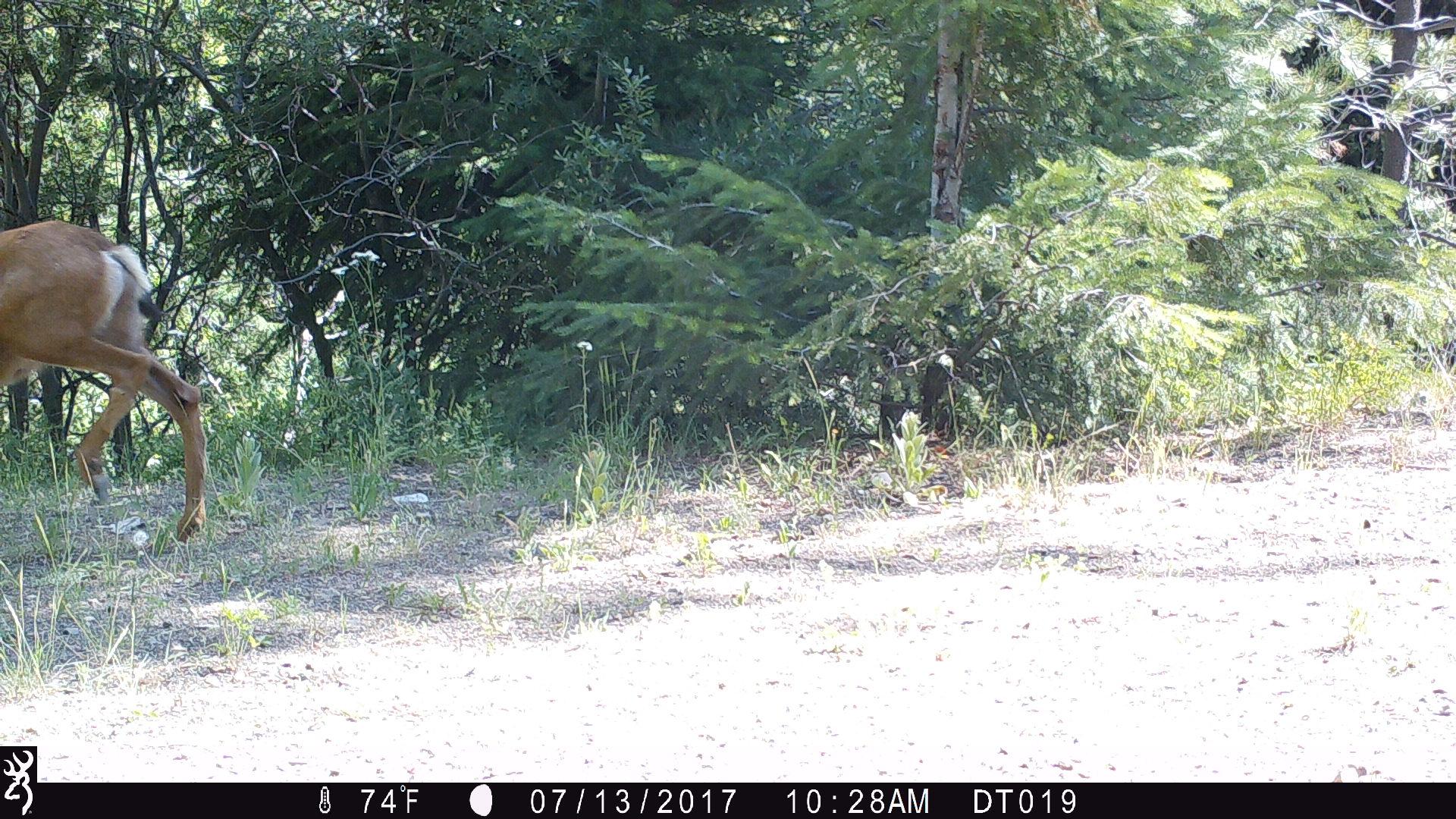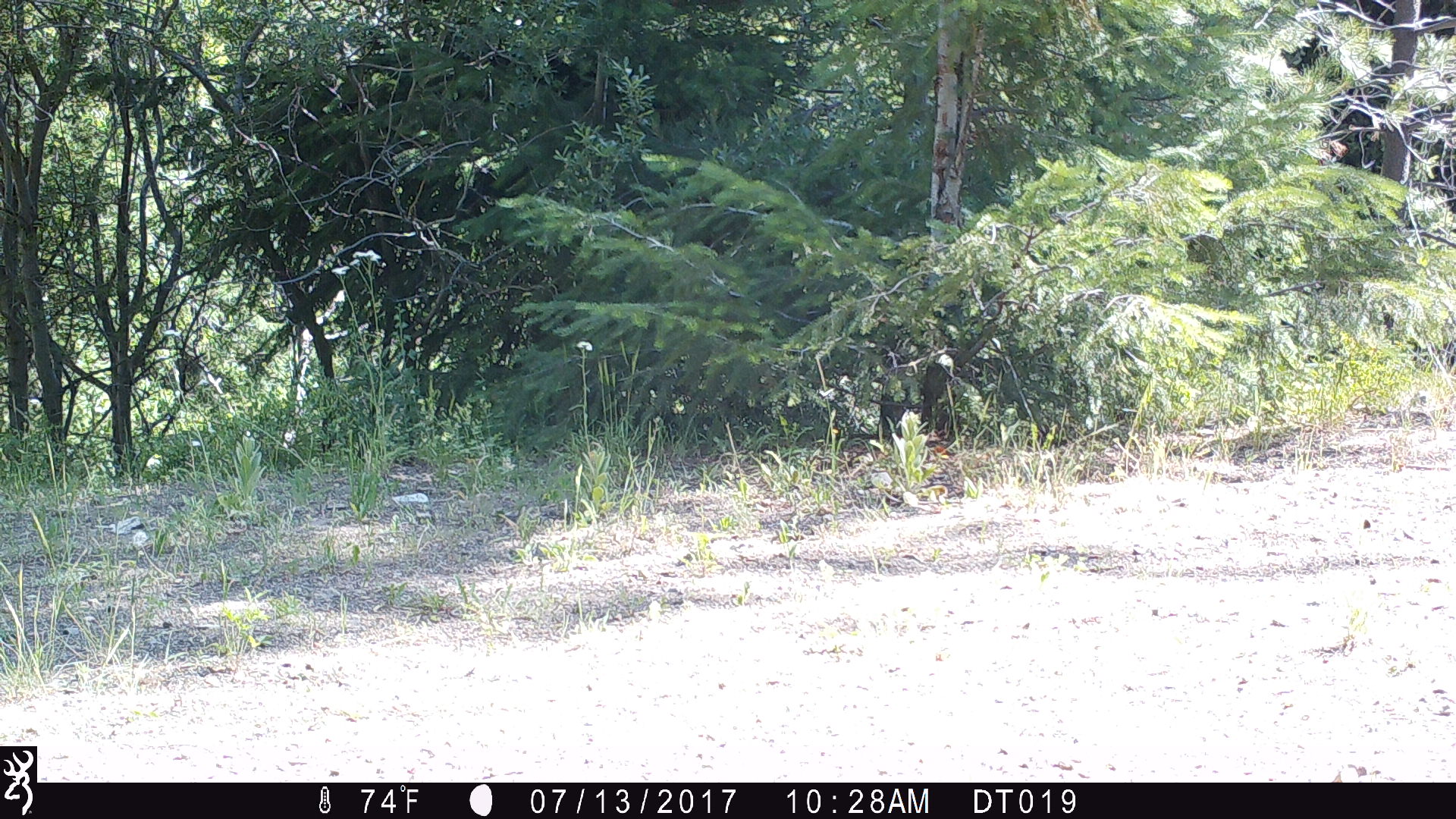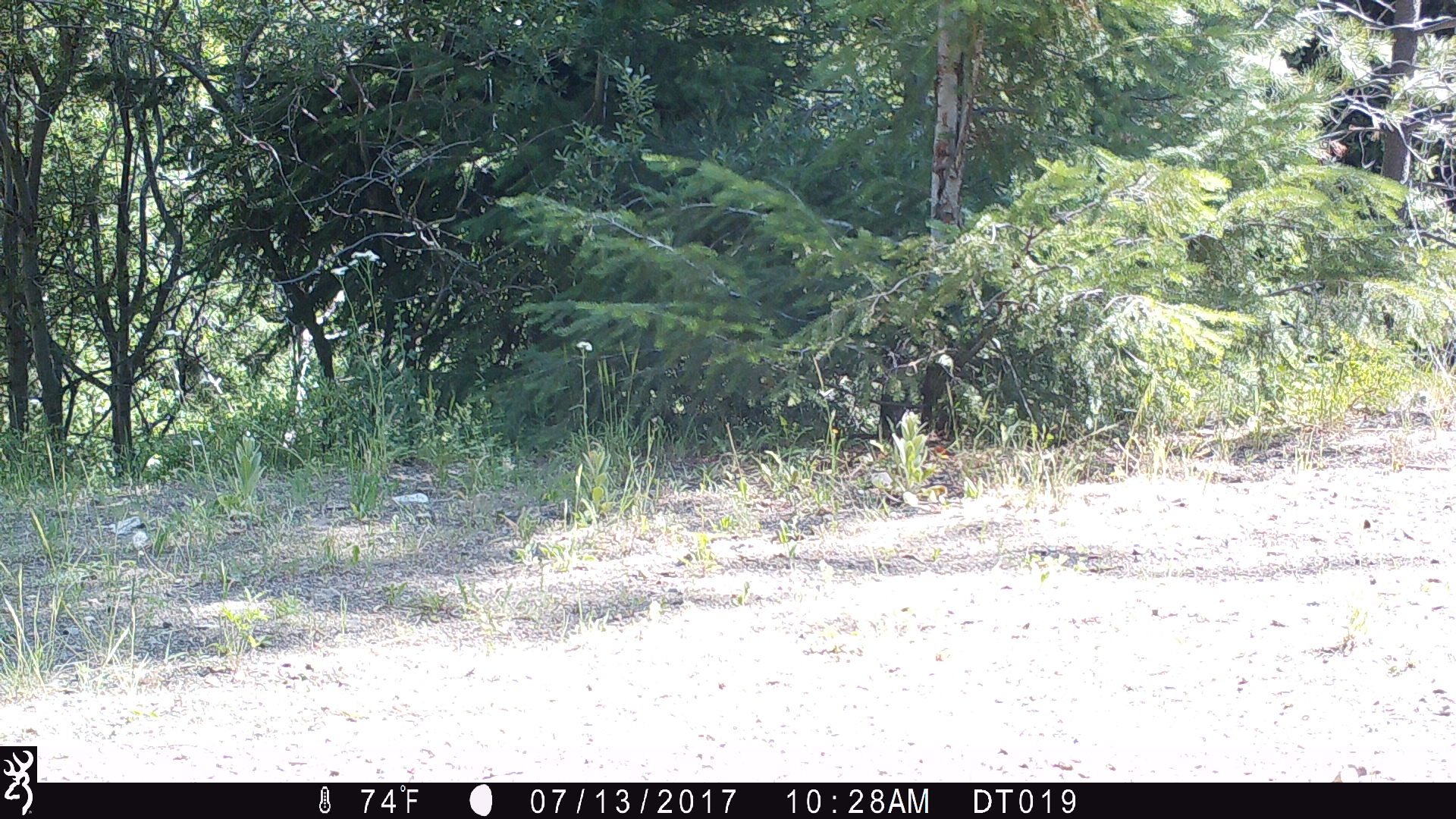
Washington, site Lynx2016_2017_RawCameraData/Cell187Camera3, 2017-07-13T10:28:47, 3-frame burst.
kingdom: Animalia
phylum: Chordata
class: Mammalia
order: Artiodactyla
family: Cervidae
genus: Odocoileus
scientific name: Odocoileus hemionus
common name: mule deer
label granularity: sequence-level